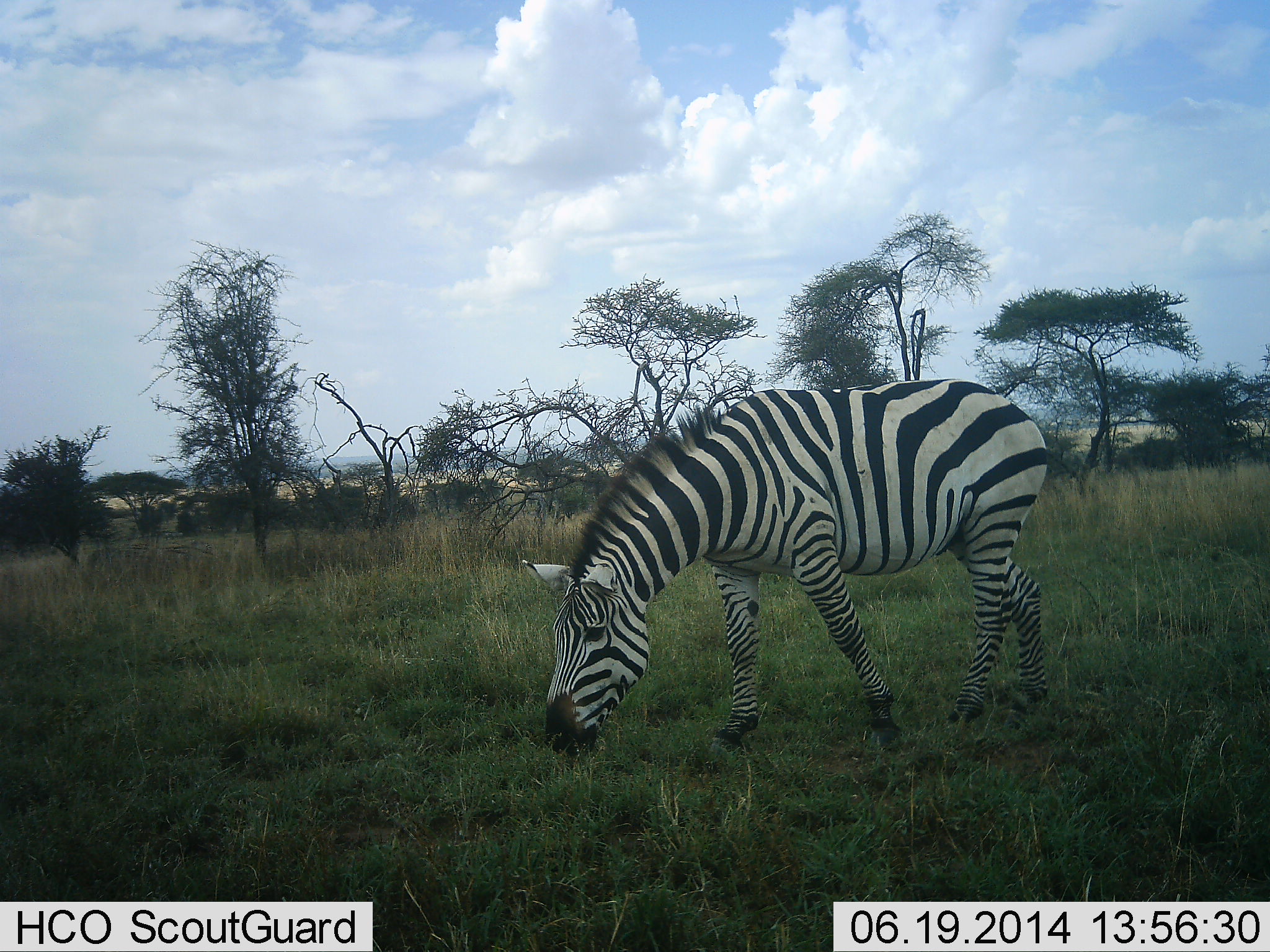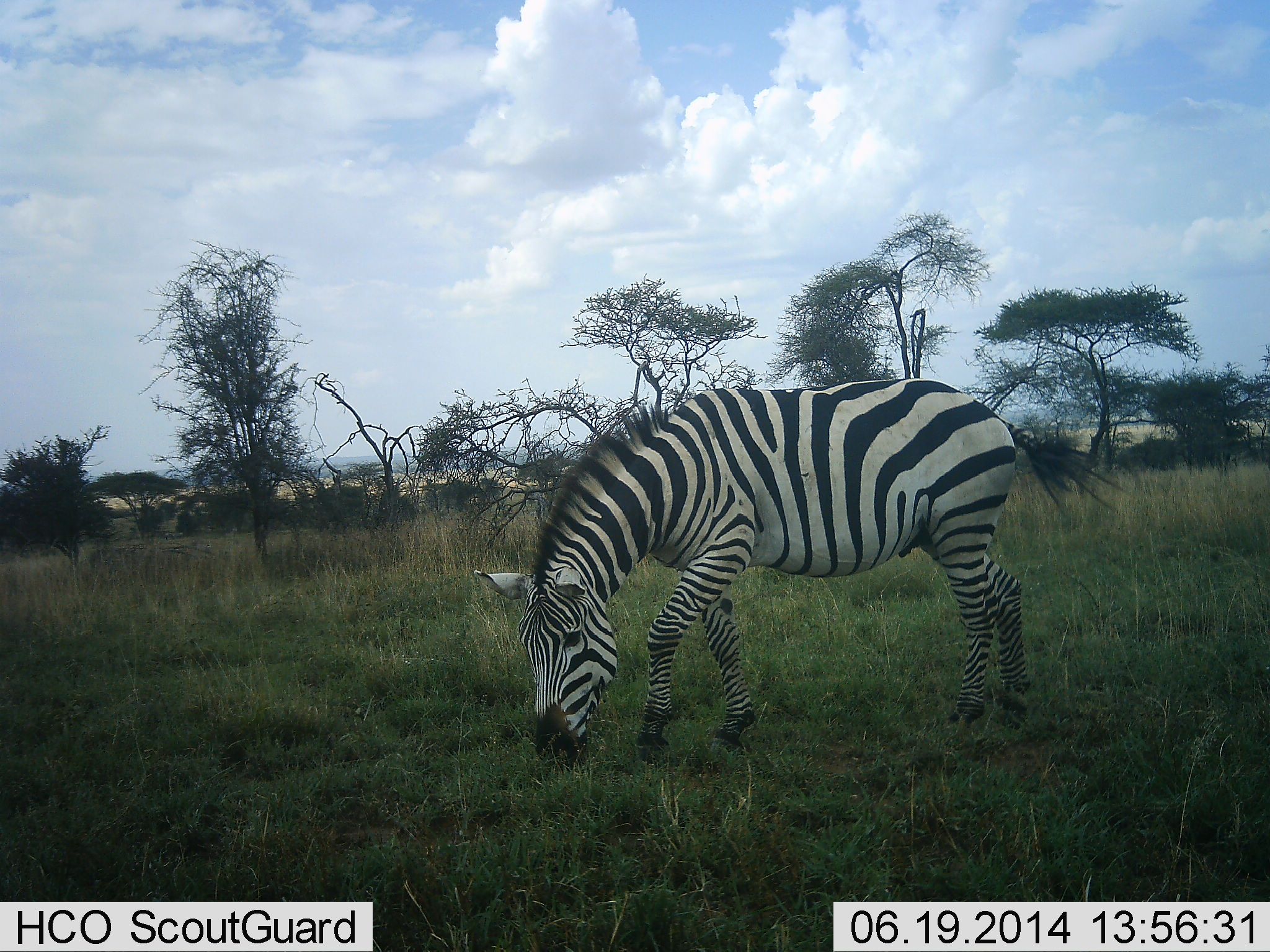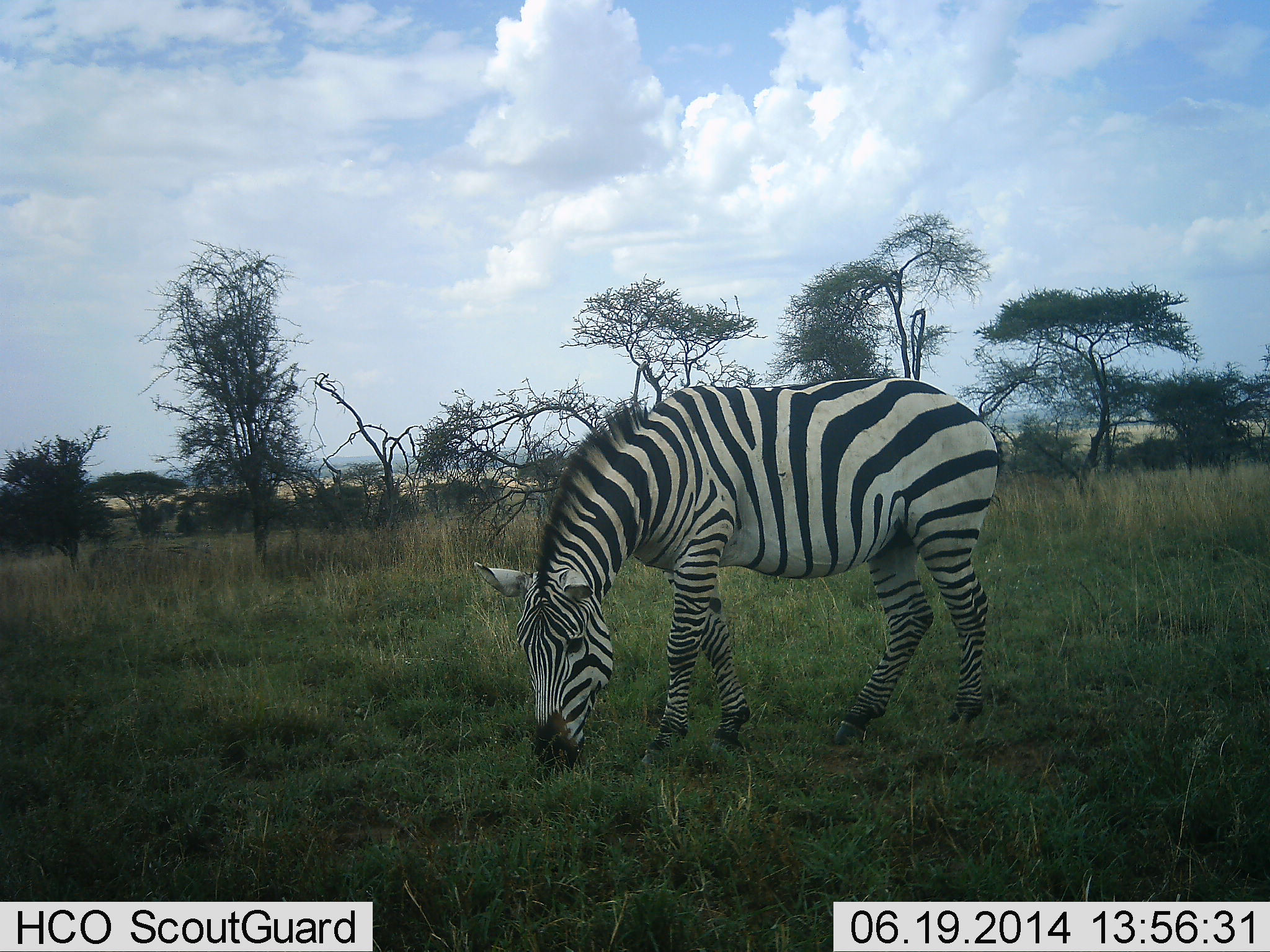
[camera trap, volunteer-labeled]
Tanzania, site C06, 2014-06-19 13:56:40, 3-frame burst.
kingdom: Animalia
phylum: Chordata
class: Mammalia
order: Perissodactyla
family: Equidae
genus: Equus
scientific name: Equus quagga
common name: plains zebra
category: zebra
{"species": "zebra (plains zebra) (Equus quagga)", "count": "1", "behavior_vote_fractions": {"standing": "20%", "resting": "0%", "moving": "10%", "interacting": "0%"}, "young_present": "0%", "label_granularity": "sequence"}